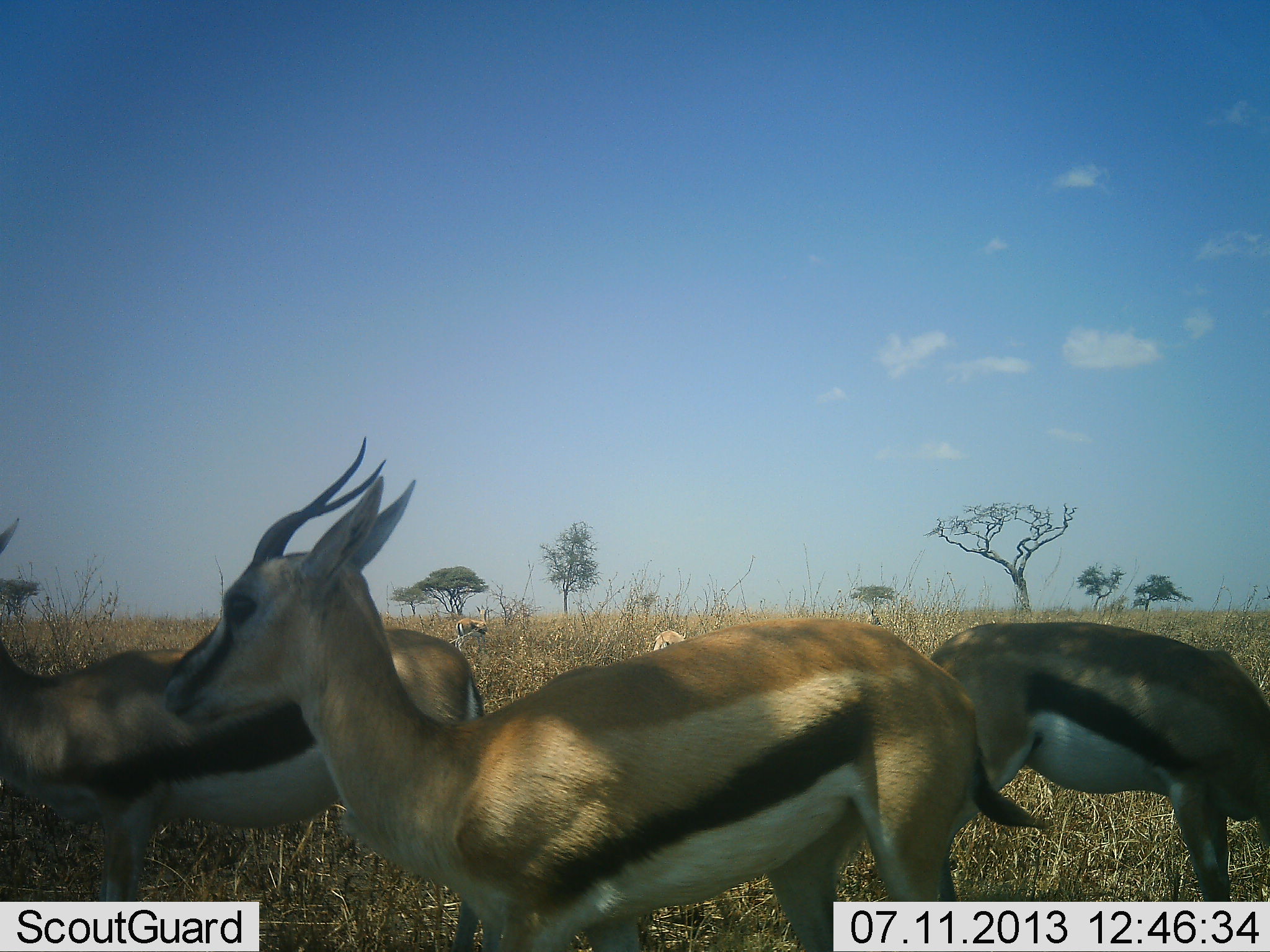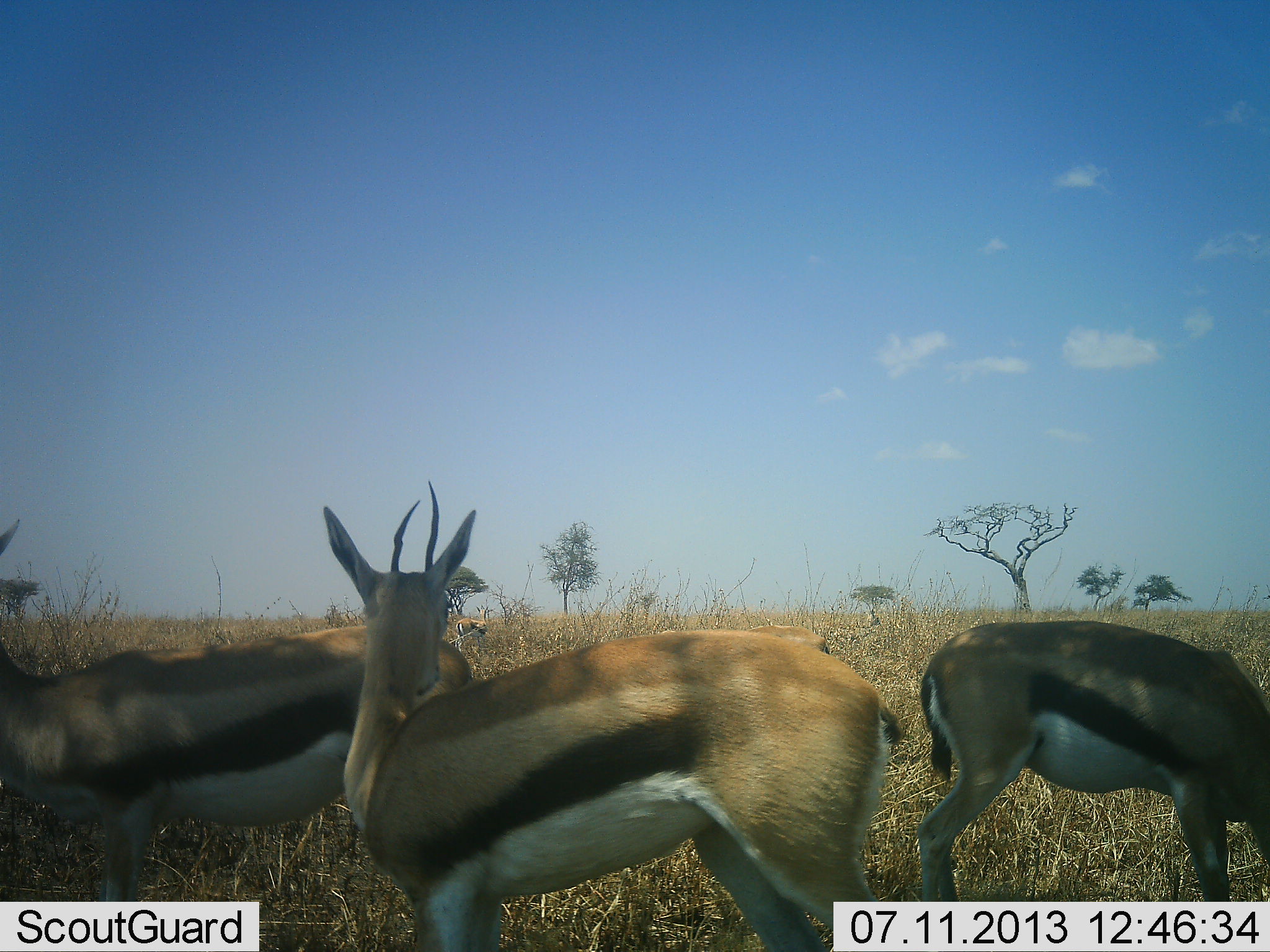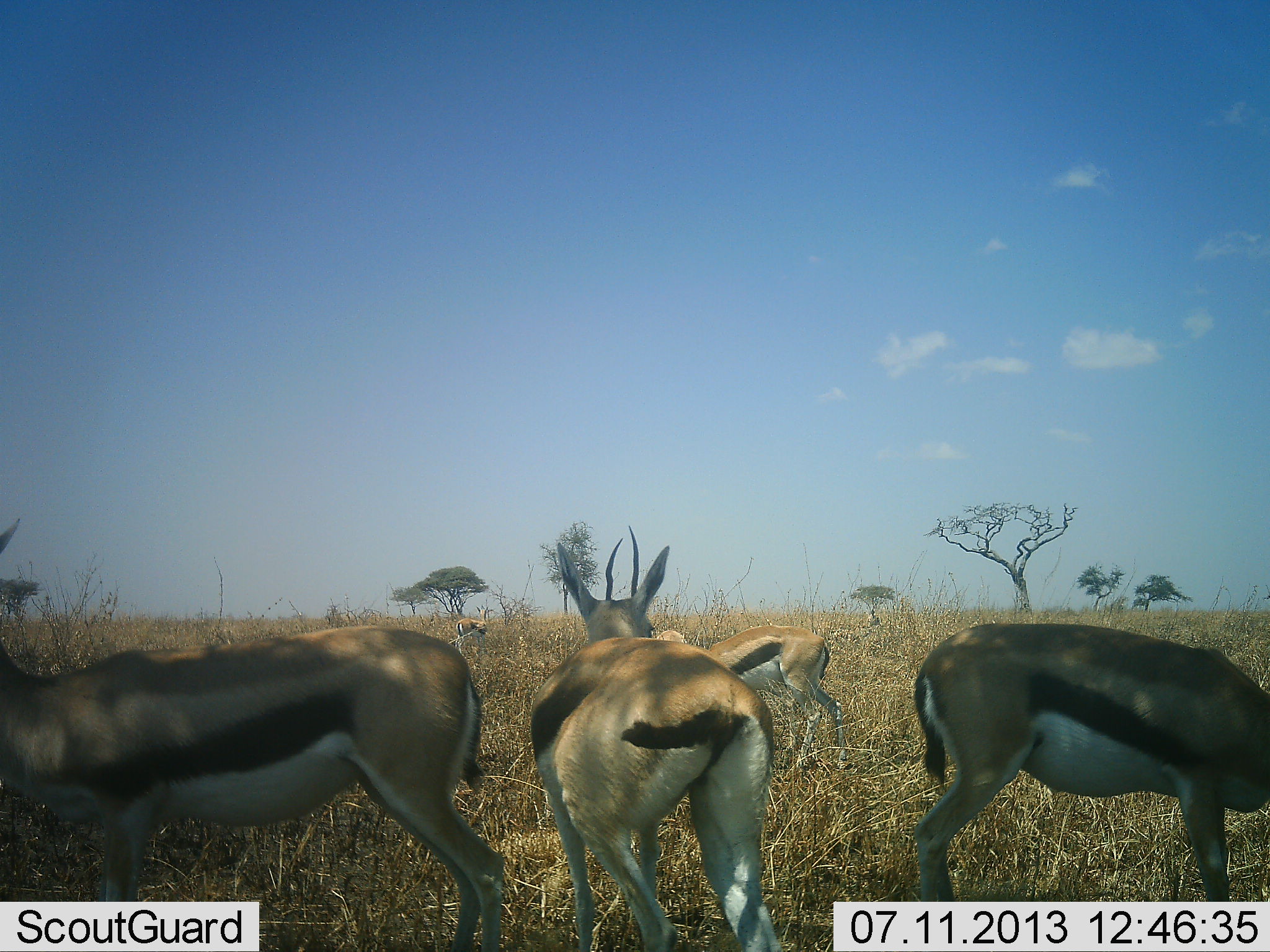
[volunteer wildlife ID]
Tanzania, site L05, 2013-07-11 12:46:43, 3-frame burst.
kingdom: Animalia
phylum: Chordata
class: Mammalia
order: Artiodactyla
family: Bovidae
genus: Eudorcas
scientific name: Eudorcas thomsonii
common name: thomson's gazelle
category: gazellethomsons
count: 5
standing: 90%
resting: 0%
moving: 40%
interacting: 0%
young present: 0%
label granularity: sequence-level